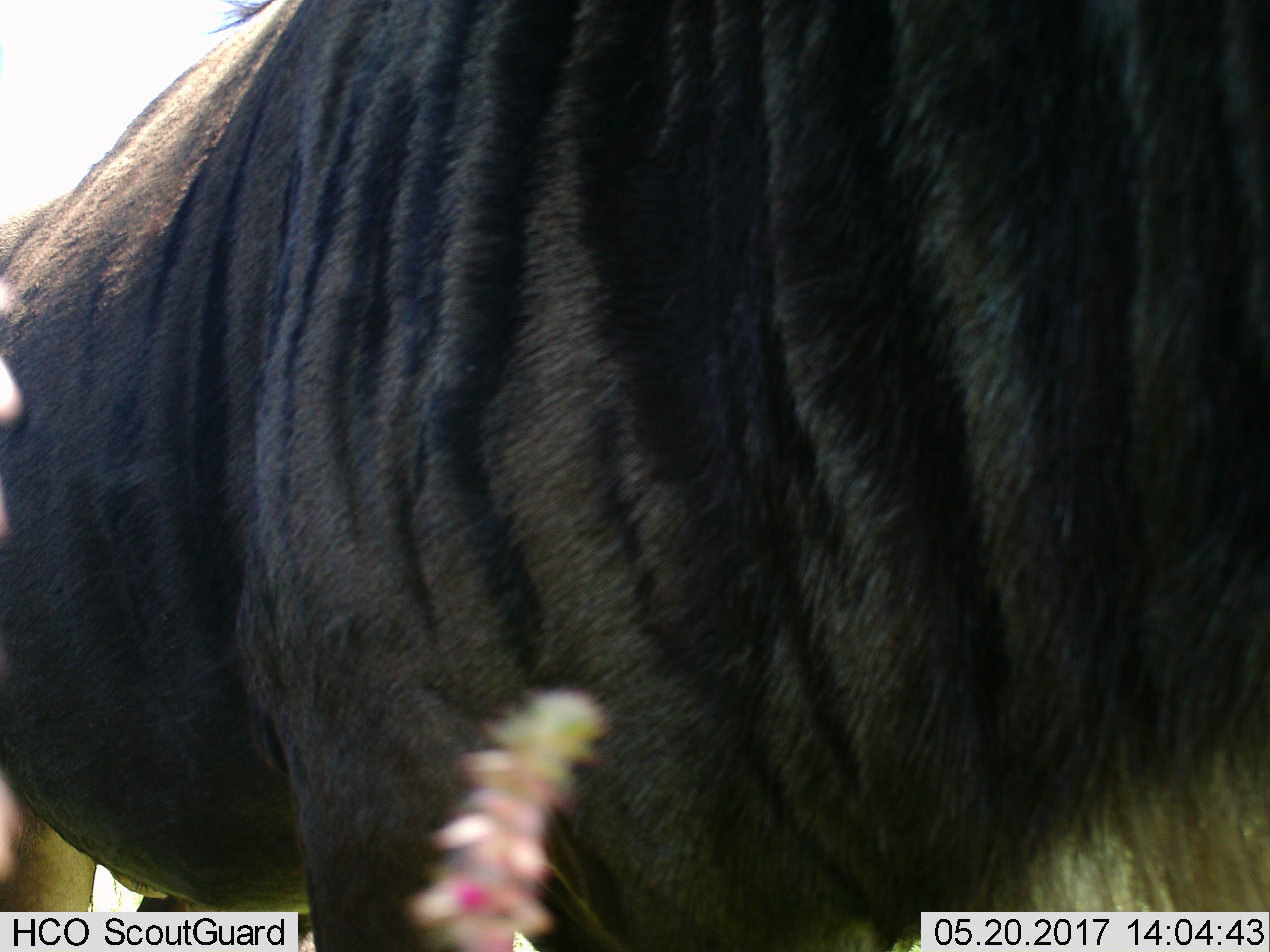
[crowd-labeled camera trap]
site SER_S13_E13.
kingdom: Animalia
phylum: Chordata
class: Mammalia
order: Artiodactyla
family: Bovidae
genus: Connochaetes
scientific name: Connochaetes taurinus taurinus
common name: blue wildebeest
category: wildebeestblue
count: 1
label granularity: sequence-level